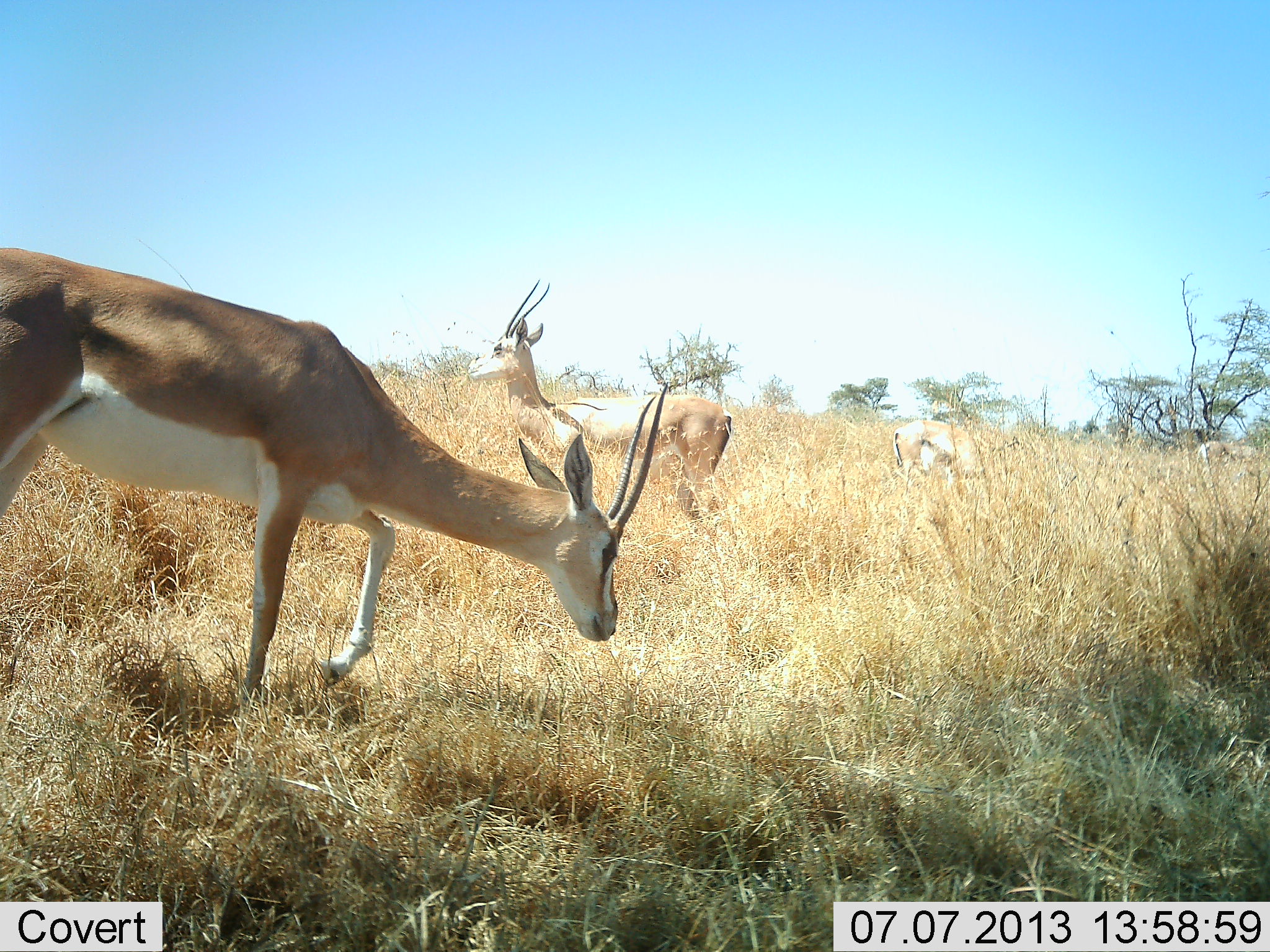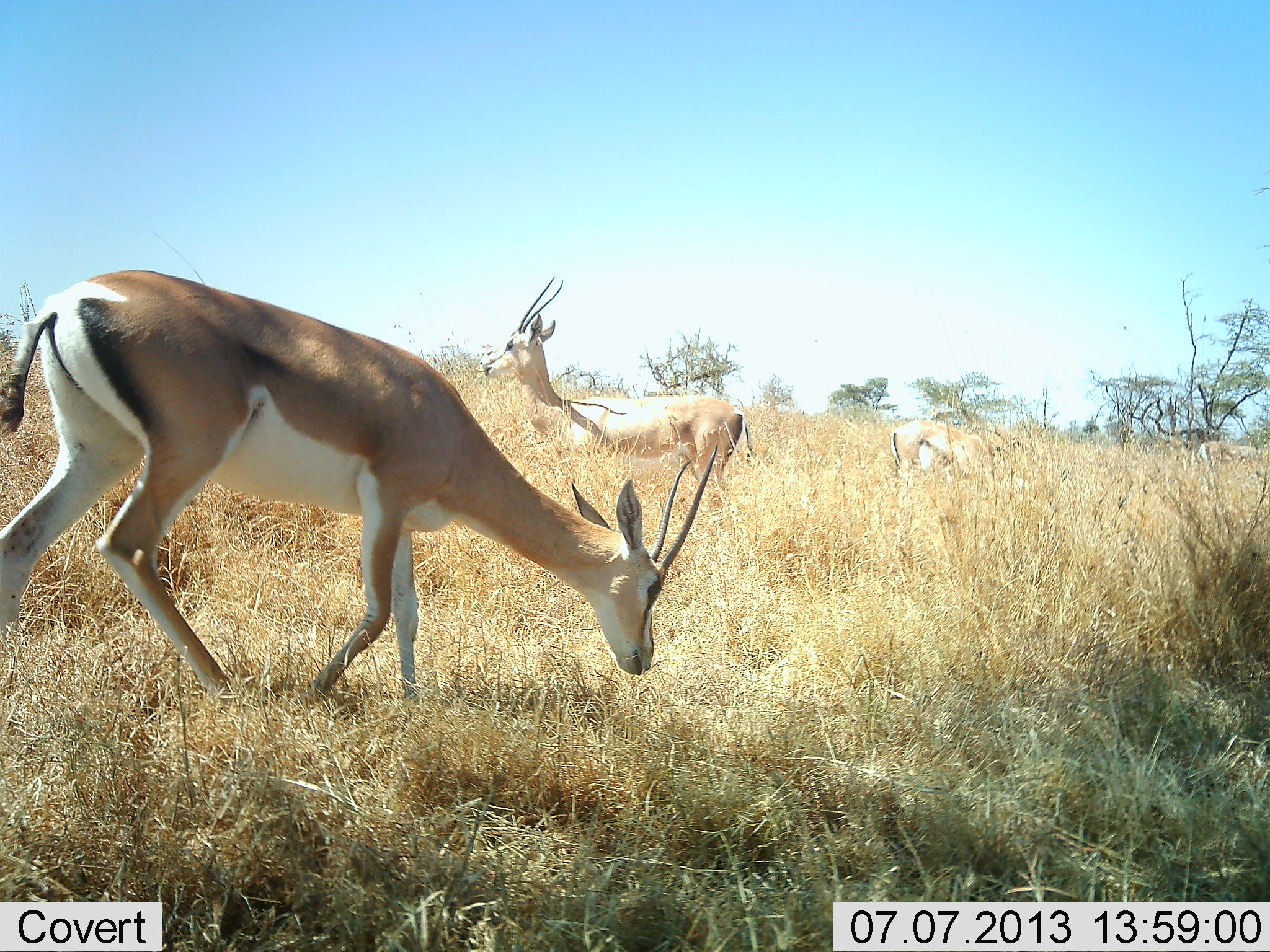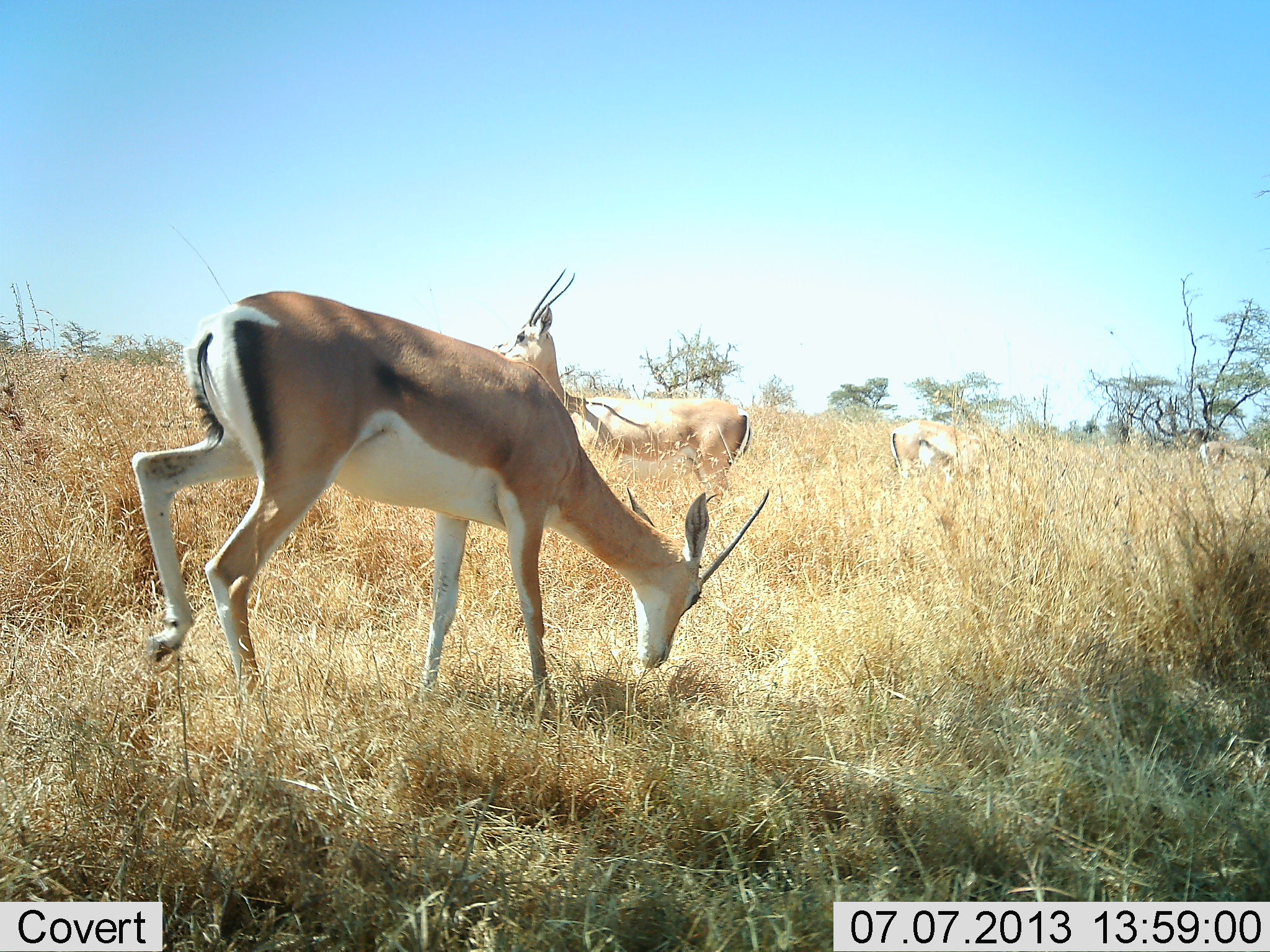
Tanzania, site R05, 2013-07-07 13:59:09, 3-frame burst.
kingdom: Animalia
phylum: Chordata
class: Mammalia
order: Artiodactyla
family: Bovidae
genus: Nanger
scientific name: Nanger granti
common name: grant's gazelle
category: gazellegrants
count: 3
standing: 73%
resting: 0%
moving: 27%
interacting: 0%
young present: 0%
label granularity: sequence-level